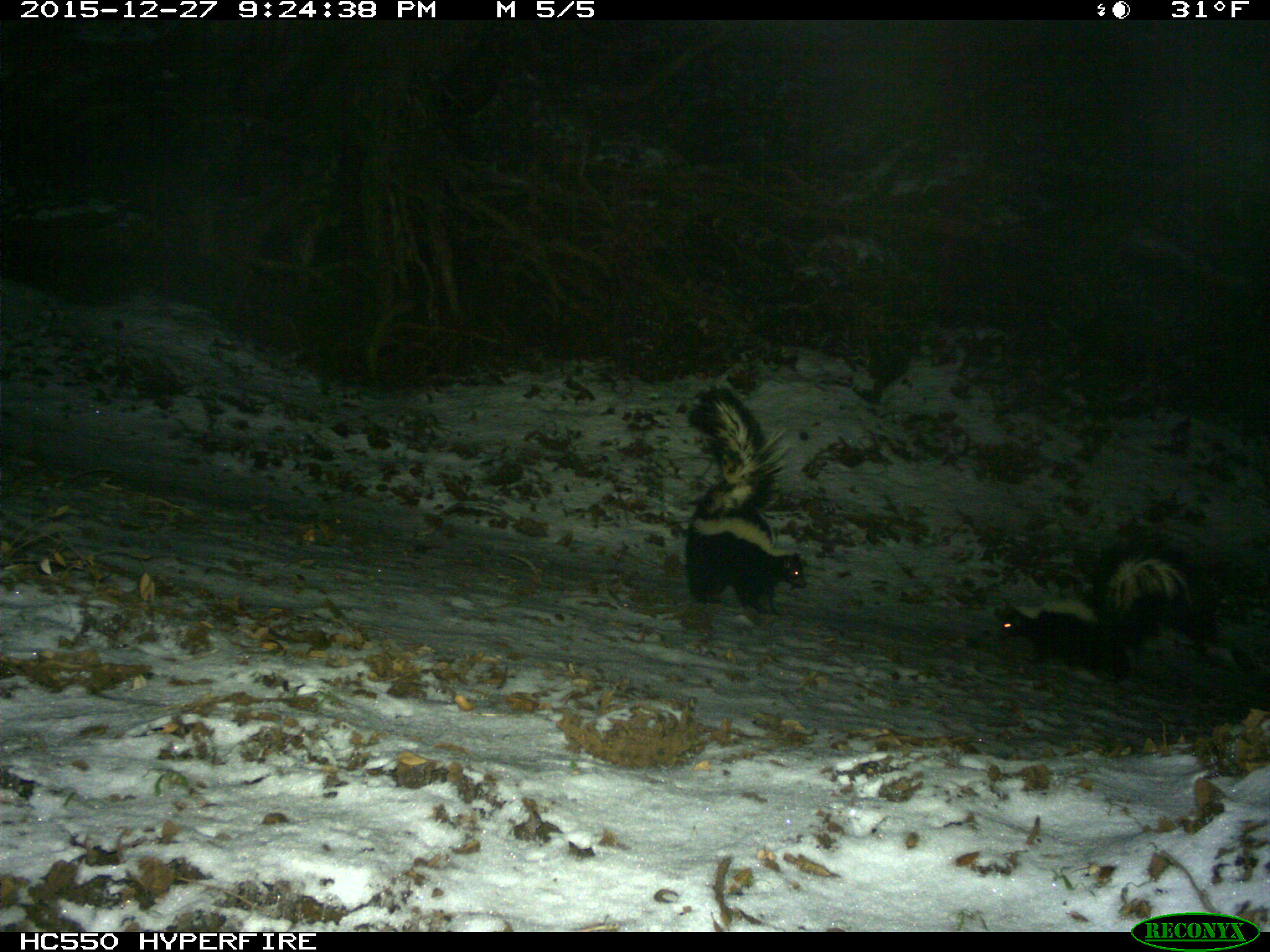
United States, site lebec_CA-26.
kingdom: Animalia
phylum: Chordata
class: Mammalia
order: Carnivora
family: Mephitidae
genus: Mephitis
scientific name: Mephitis mephitis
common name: striped skunk